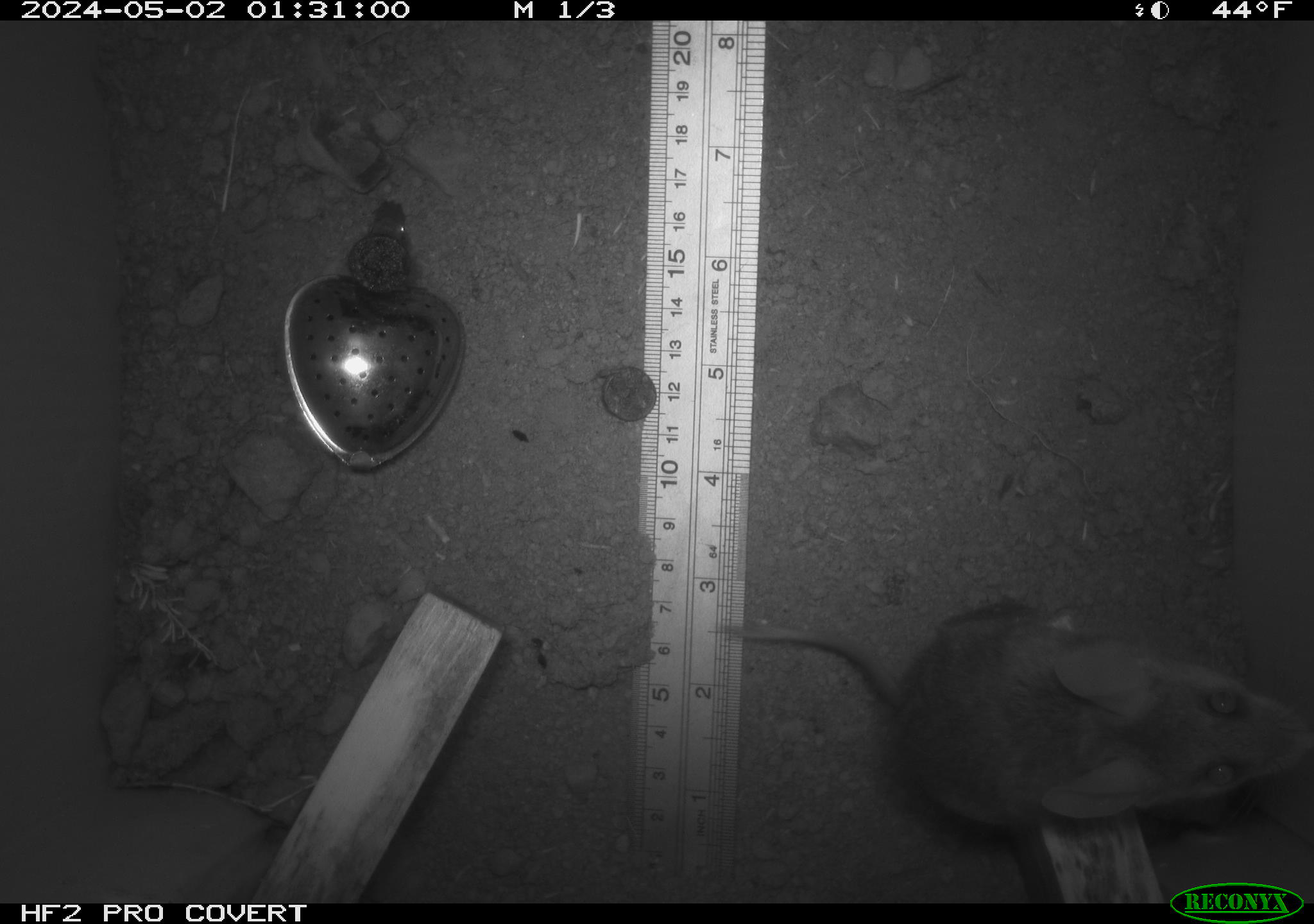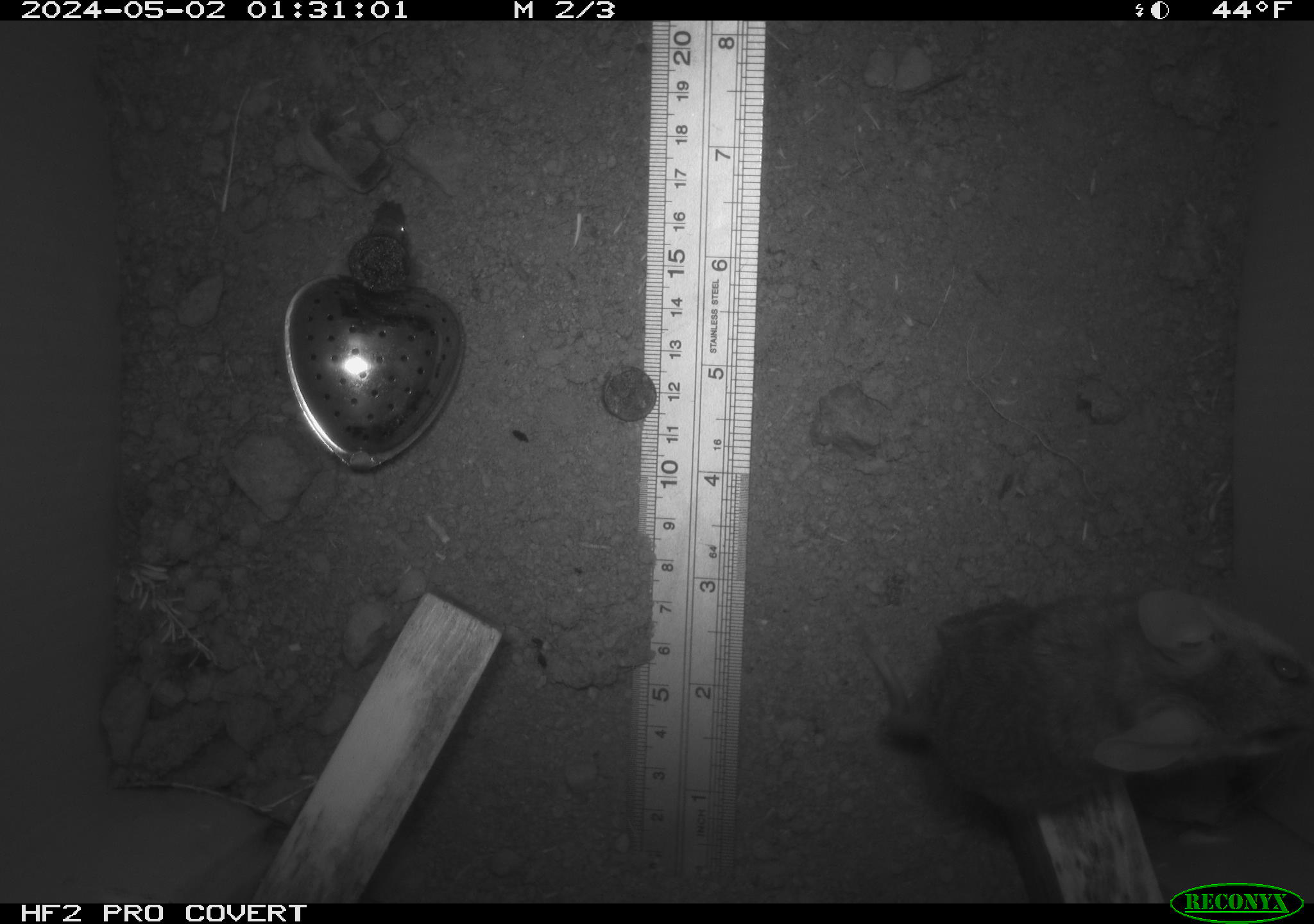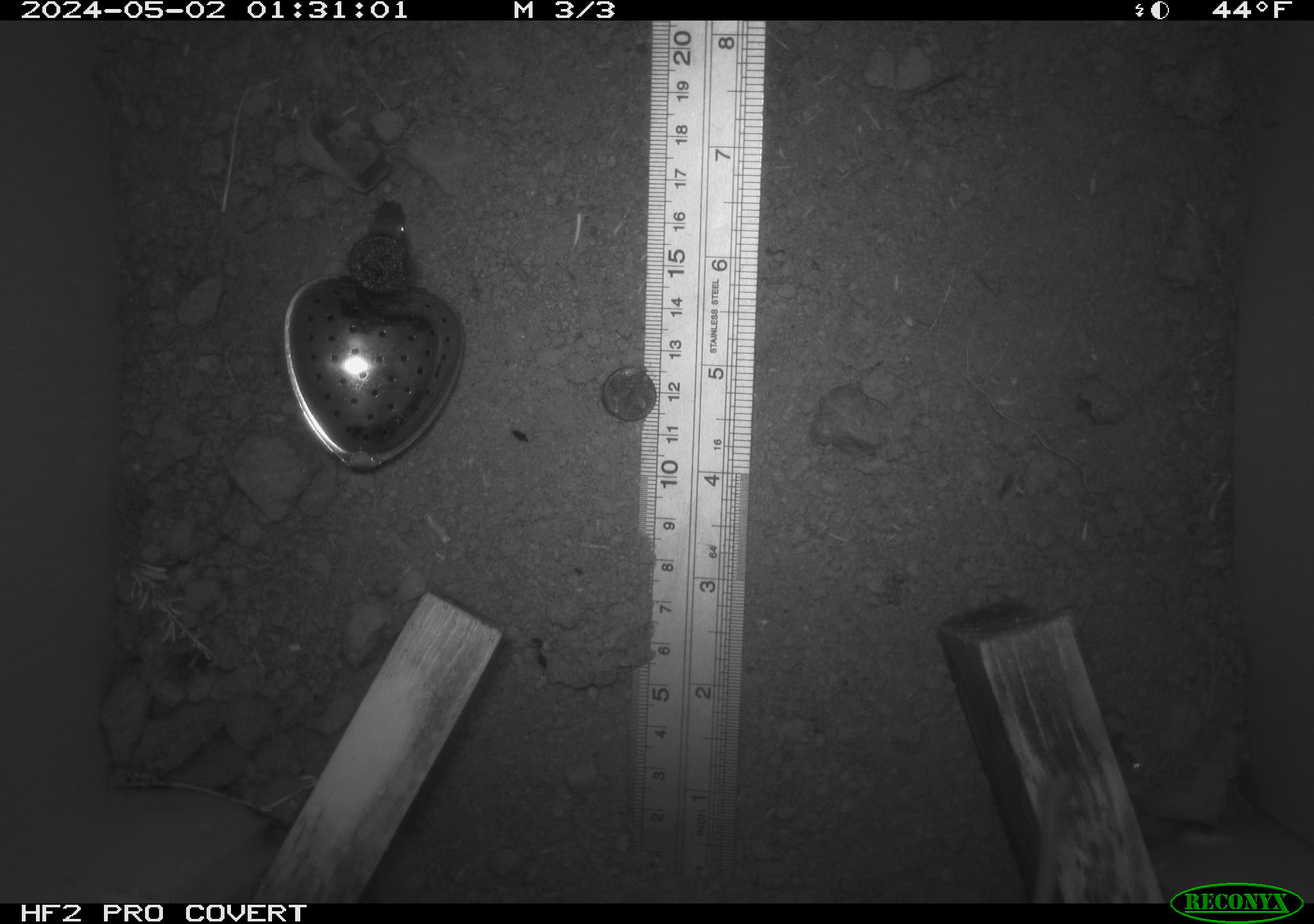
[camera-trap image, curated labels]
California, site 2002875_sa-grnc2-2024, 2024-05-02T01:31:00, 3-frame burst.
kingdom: Animalia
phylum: Chordata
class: Mammalia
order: Rodentia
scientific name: Rodentia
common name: rodent